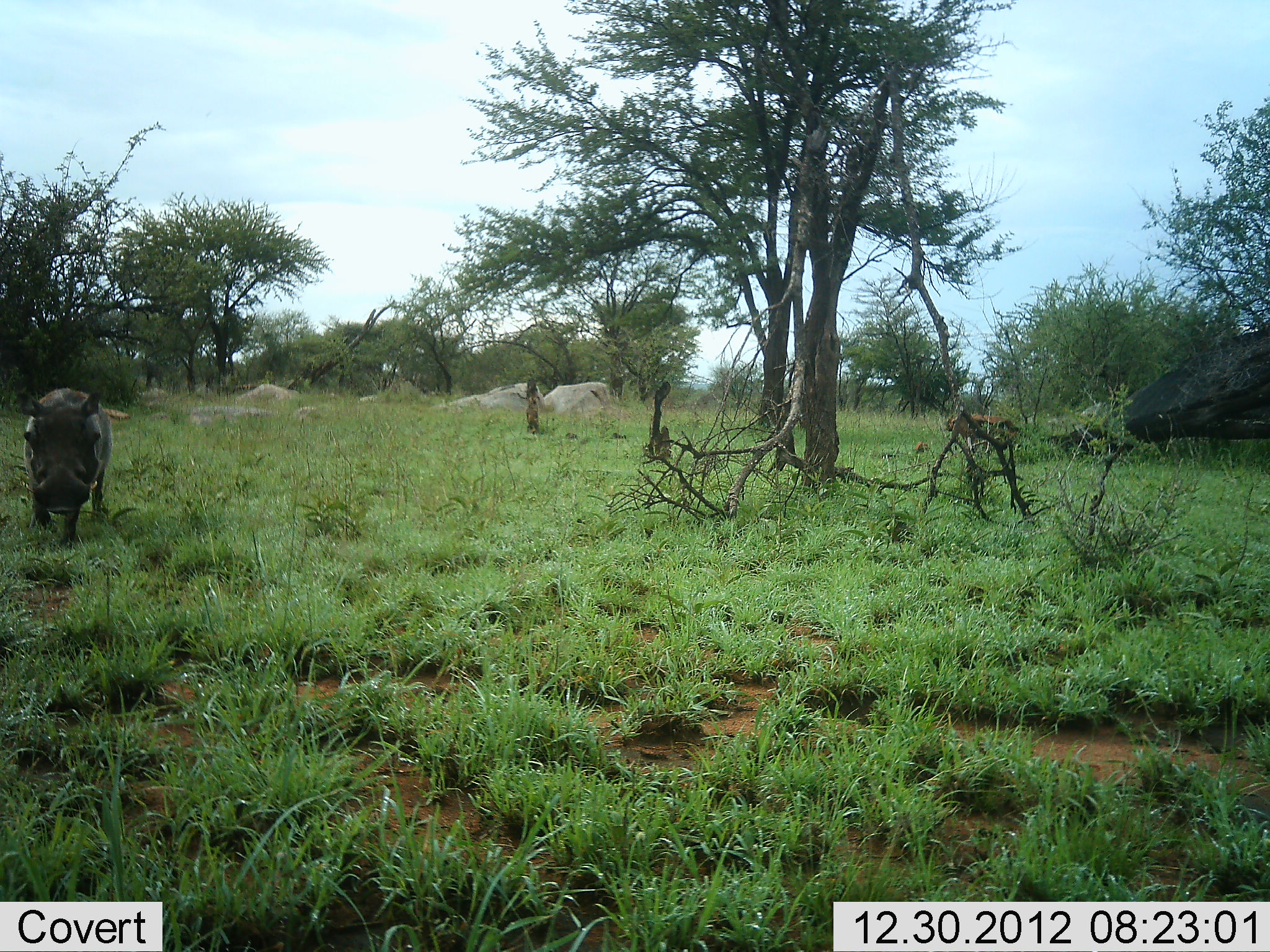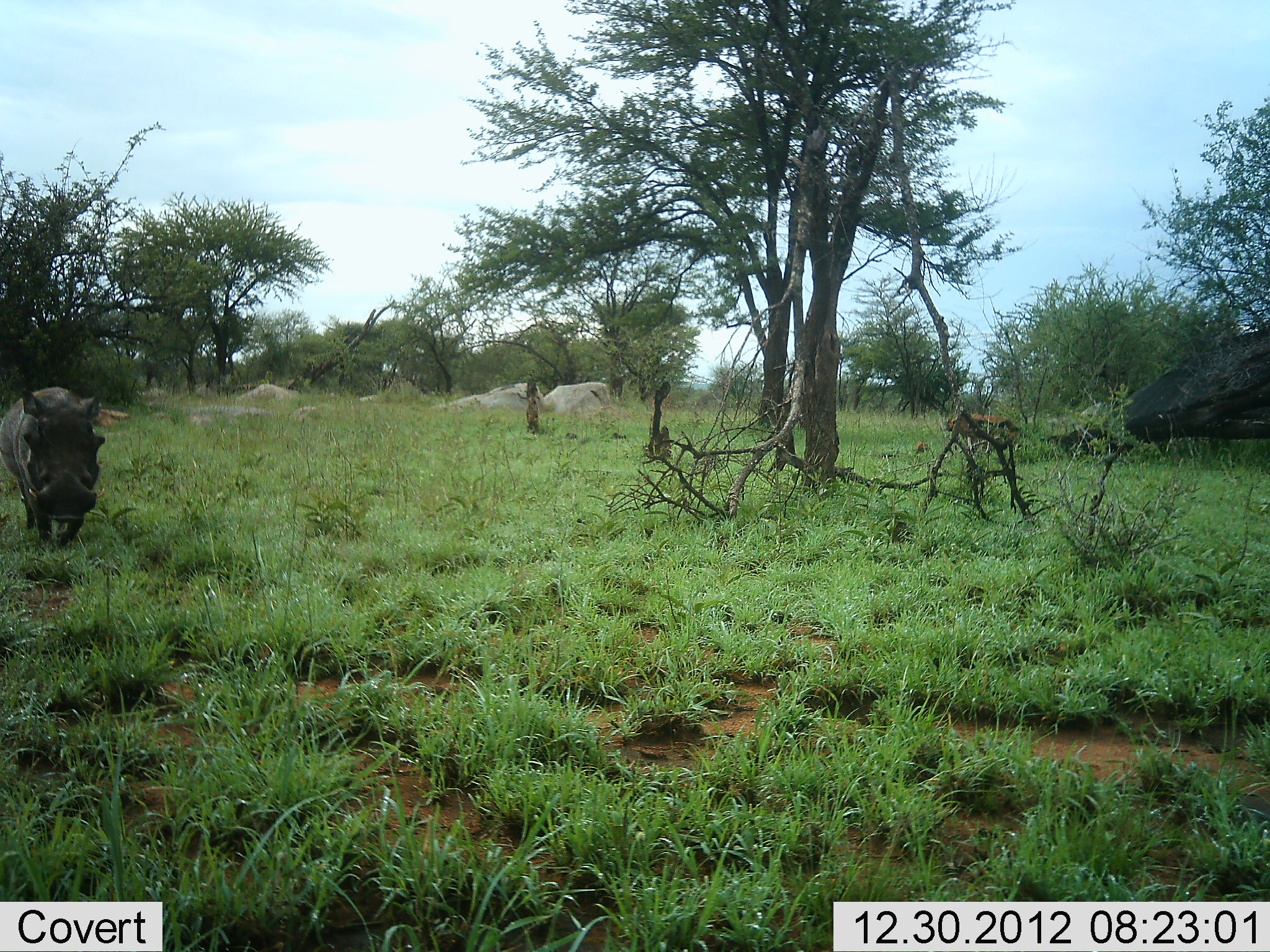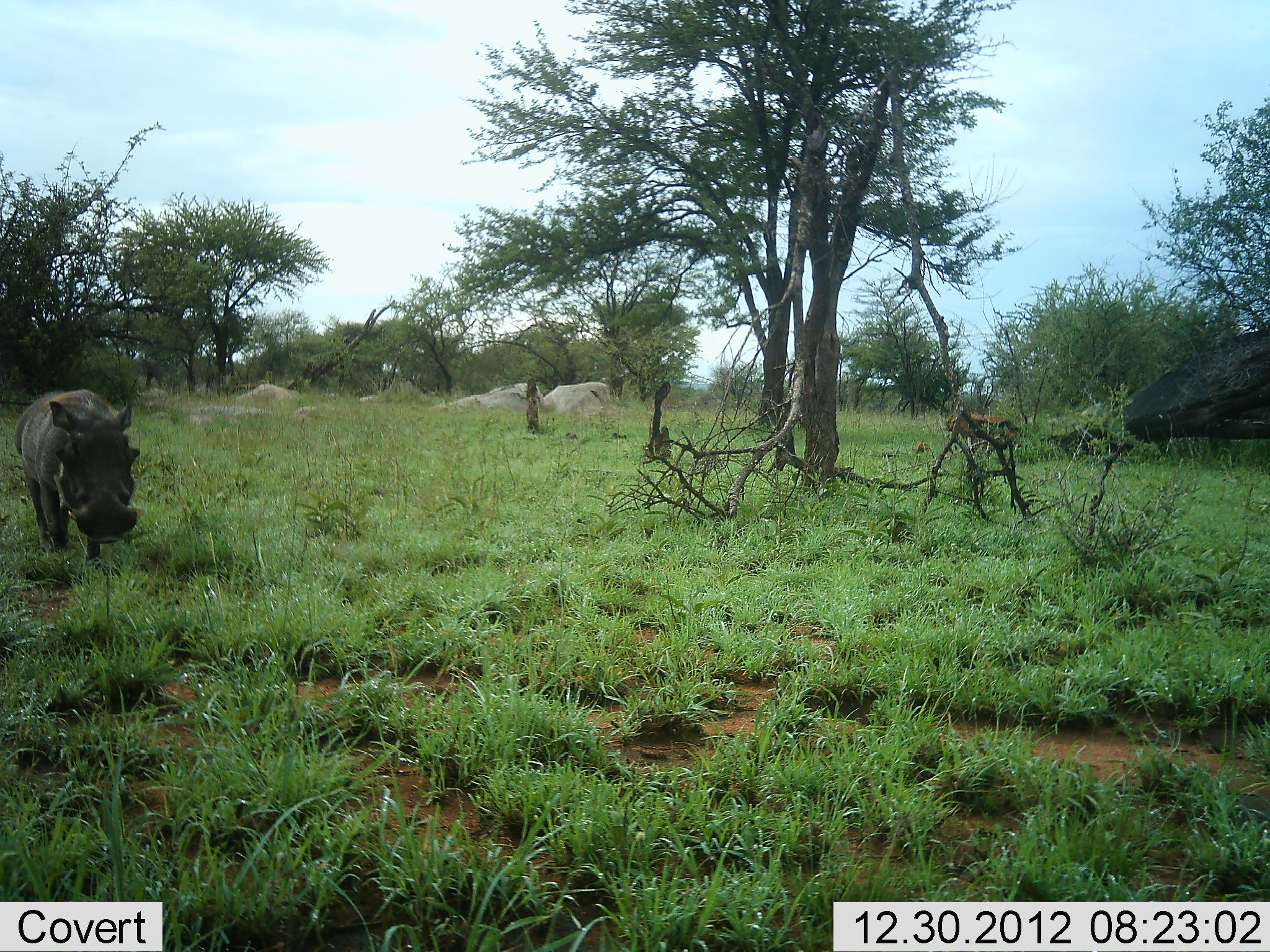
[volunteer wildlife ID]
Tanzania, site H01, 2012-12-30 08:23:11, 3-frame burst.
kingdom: Animalia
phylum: Chordata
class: Mammalia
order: Artiodactyla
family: Suidae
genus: Phacochoerus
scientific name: Phacochoerus africanus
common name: warthog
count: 1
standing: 10%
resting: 0%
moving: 90%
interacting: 0%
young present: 0%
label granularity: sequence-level